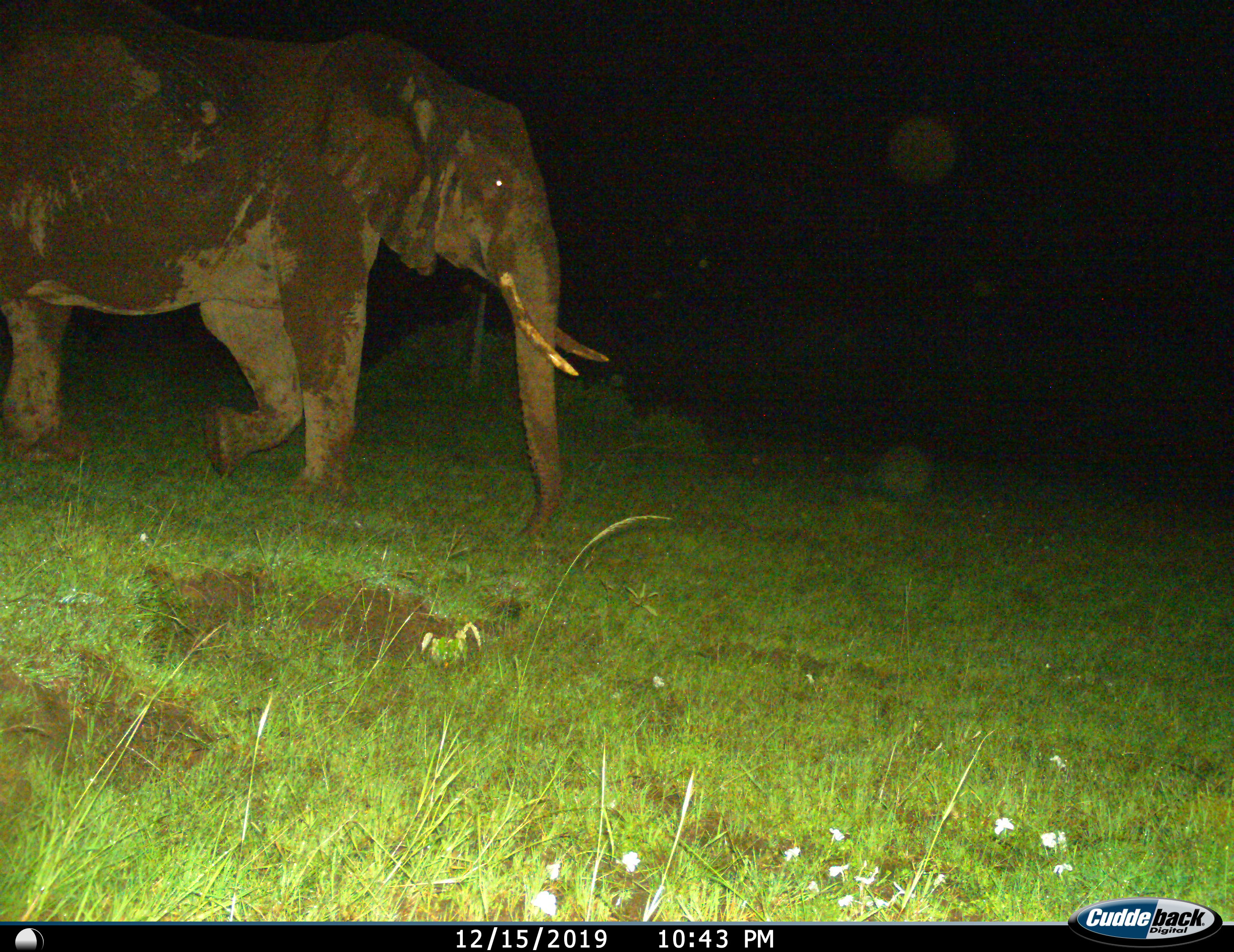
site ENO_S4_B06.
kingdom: Animalia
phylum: Chordata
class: Mammalia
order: Proboscidea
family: Elephantidae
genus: Loxodonta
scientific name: Loxodonta africana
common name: african bush elephant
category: elephant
Elephant (african bush elephant) (Loxodonta africana), count 1. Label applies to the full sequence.